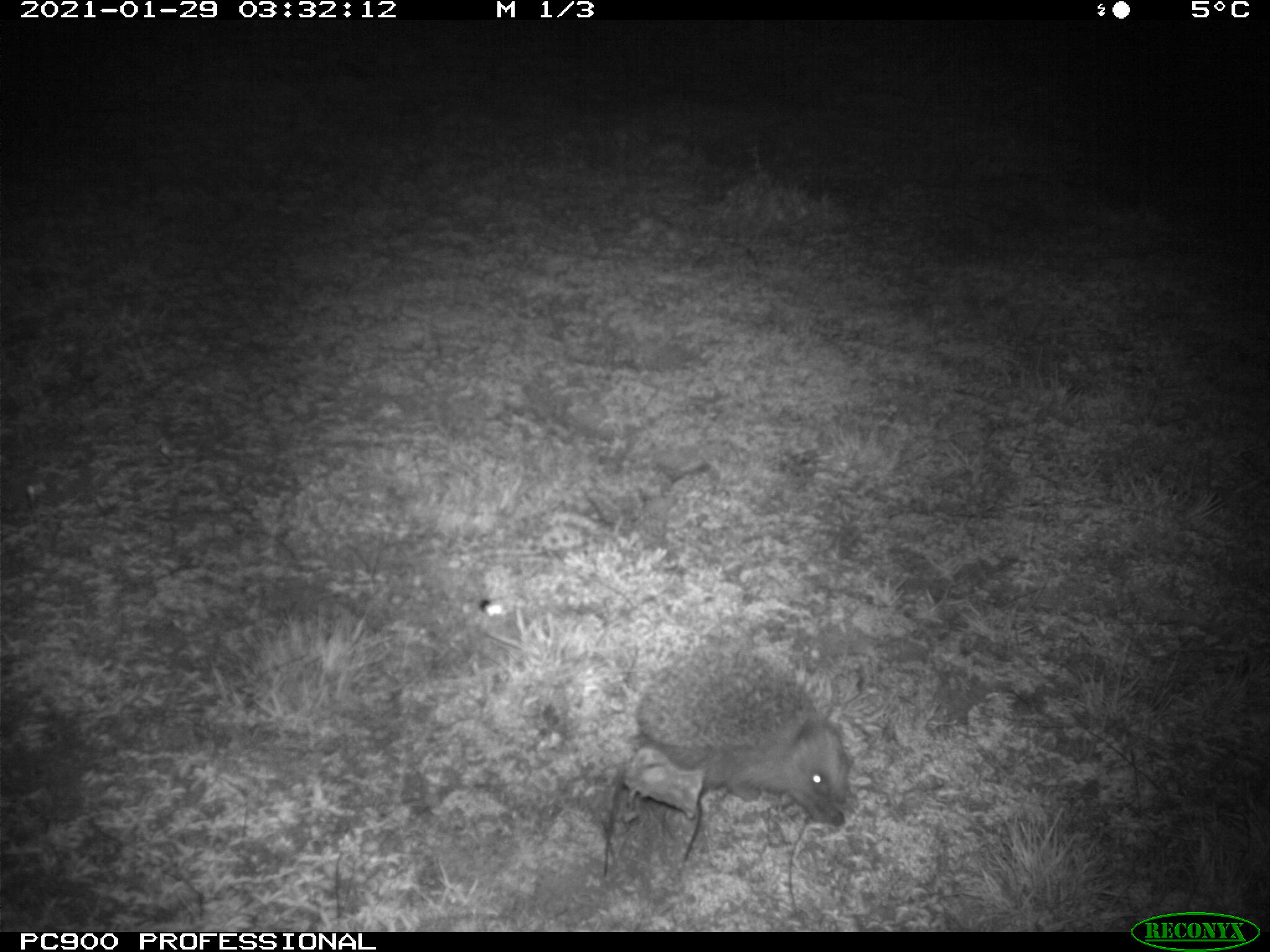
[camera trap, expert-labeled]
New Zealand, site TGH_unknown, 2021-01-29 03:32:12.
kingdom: Animalia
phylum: Chordata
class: Mammalia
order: Eulipotyphla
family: Erinaceidae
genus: Erinaceus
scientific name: Erinaceus europaeus europaeus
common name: european hedgehog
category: hedgehog